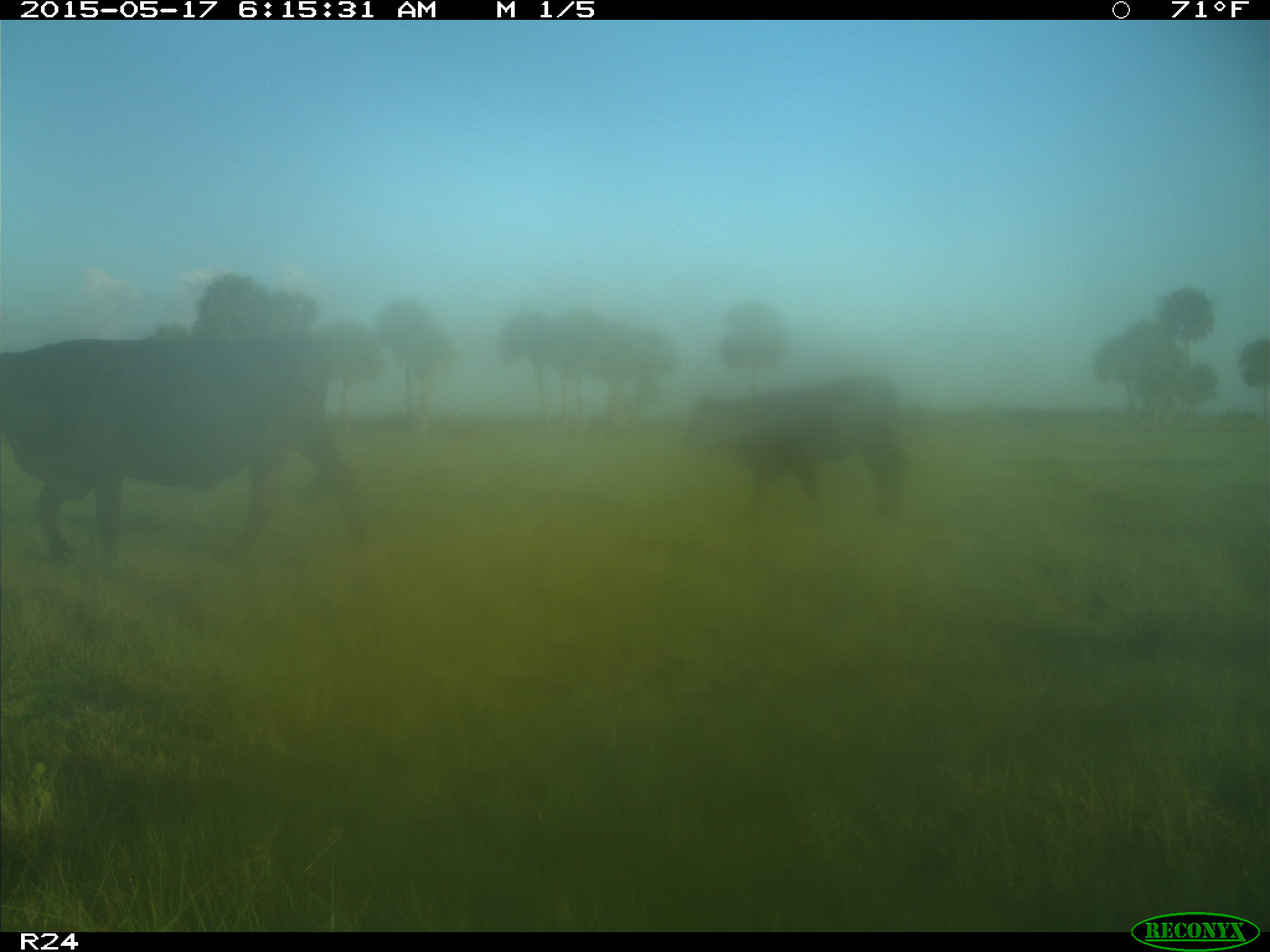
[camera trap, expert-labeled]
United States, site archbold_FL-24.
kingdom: Animalia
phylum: Chordata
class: Mammalia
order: Artiodactyla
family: Bovidae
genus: Bos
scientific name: Bos taurus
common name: domestic cow